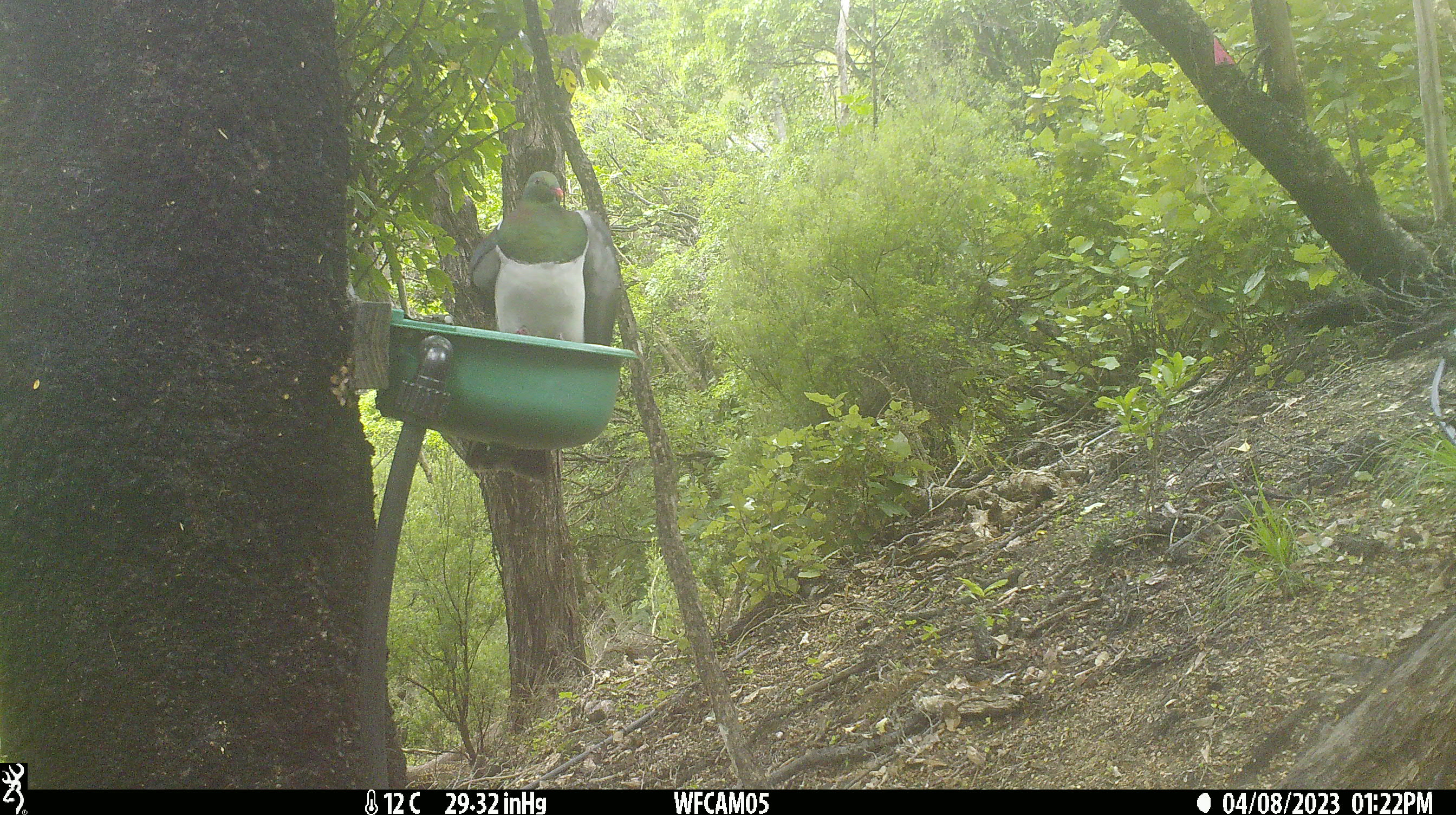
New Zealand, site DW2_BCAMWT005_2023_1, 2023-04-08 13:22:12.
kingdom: Animalia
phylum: Chordata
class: Aves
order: Columbiformes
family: Columbidae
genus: Hemiphaga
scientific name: Hemiphaga novaeseelandiae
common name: new zealand pigeon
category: kereru